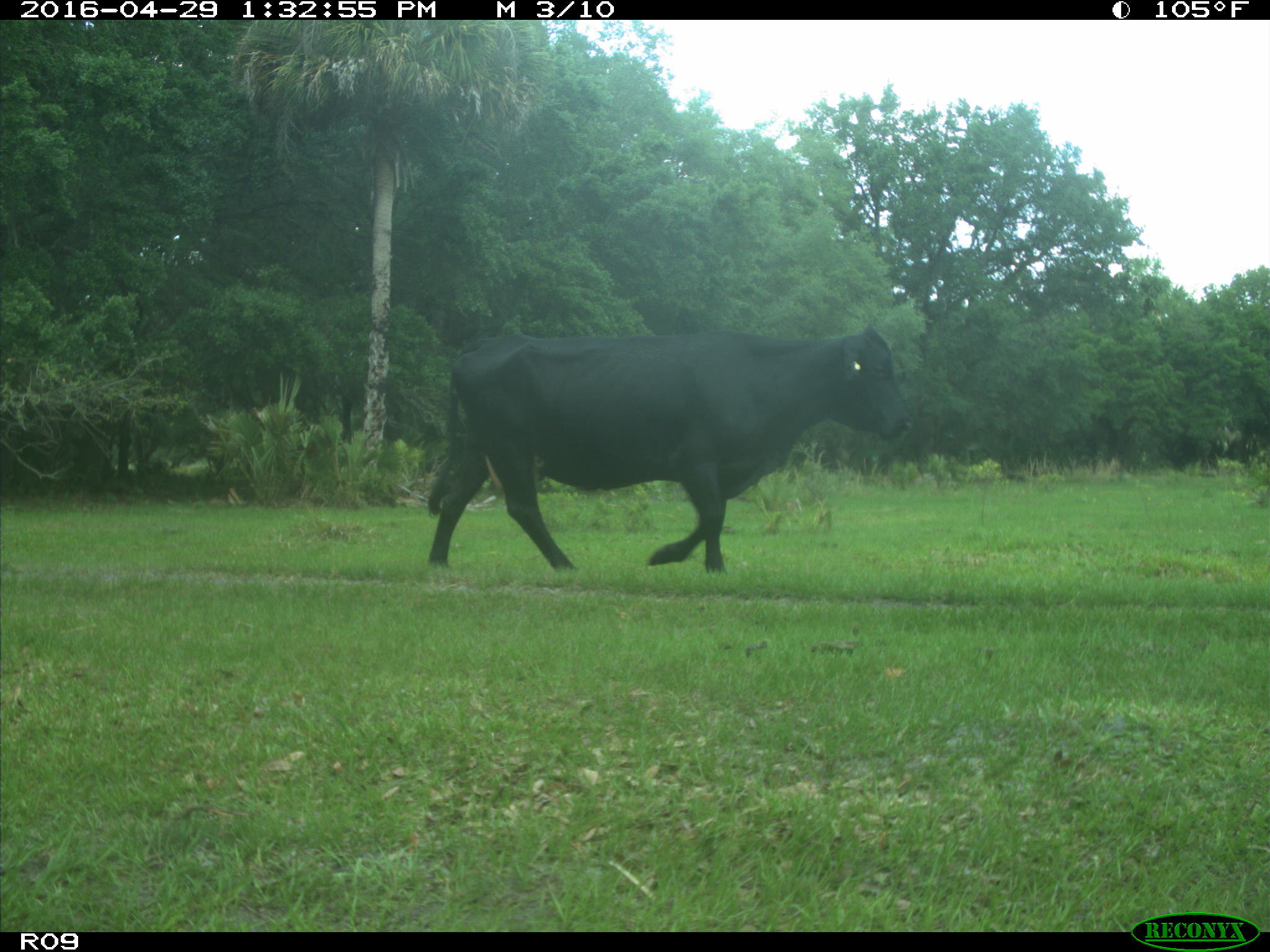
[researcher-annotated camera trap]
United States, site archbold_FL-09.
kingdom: Animalia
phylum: Chordata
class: Mammalia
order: Artiodactyla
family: Bovidae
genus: Bos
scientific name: Bos taurus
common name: domestic cow